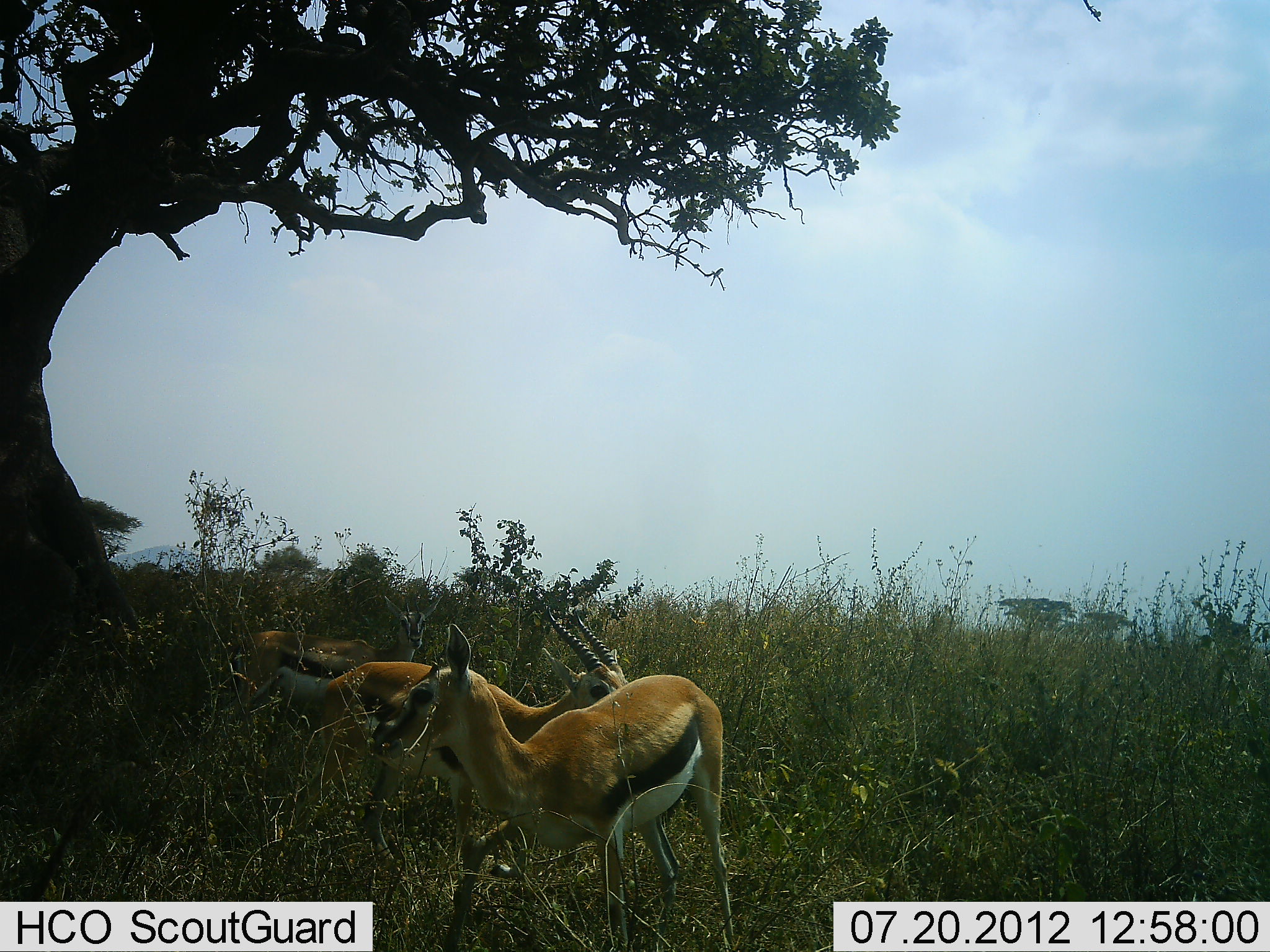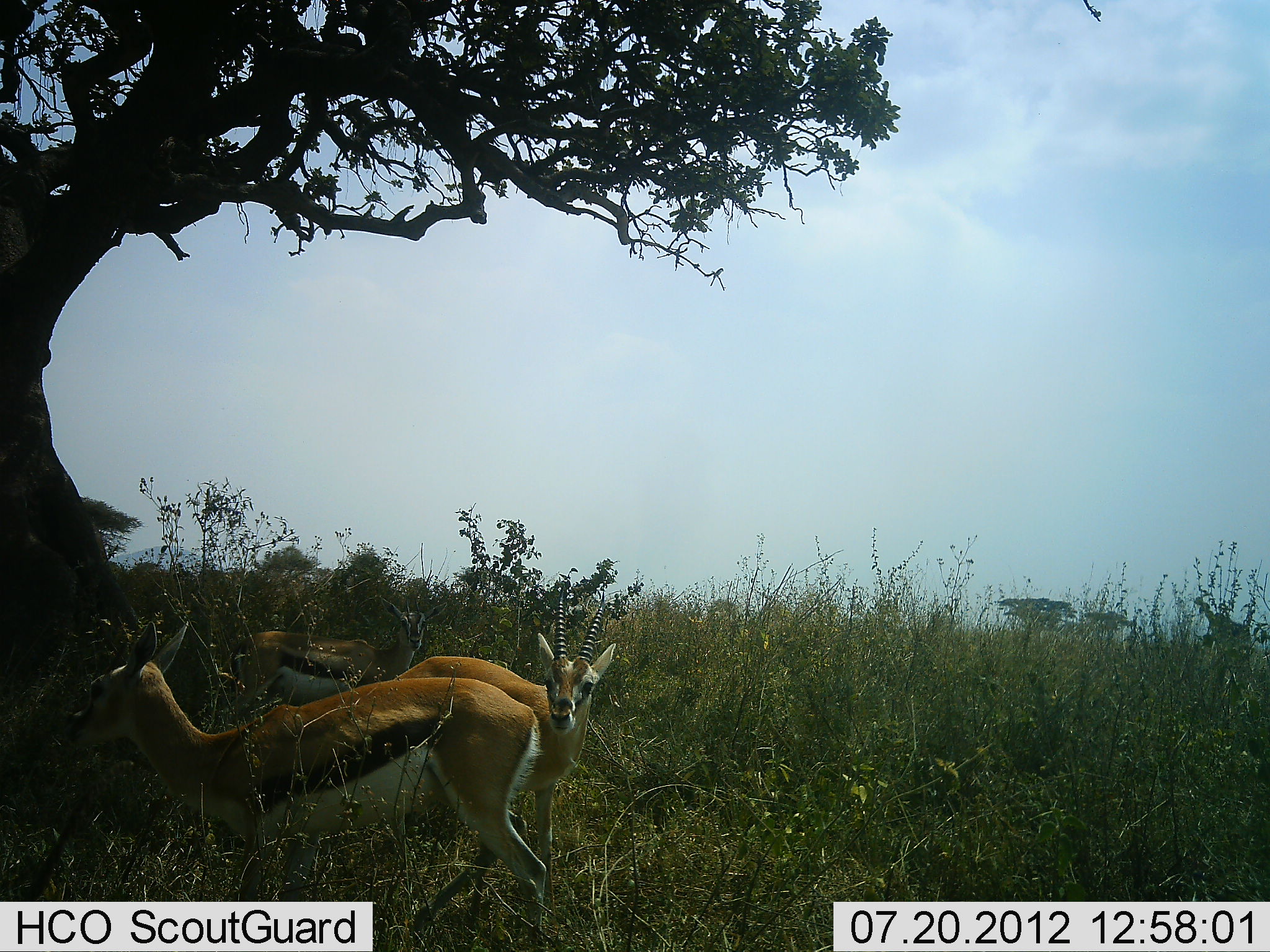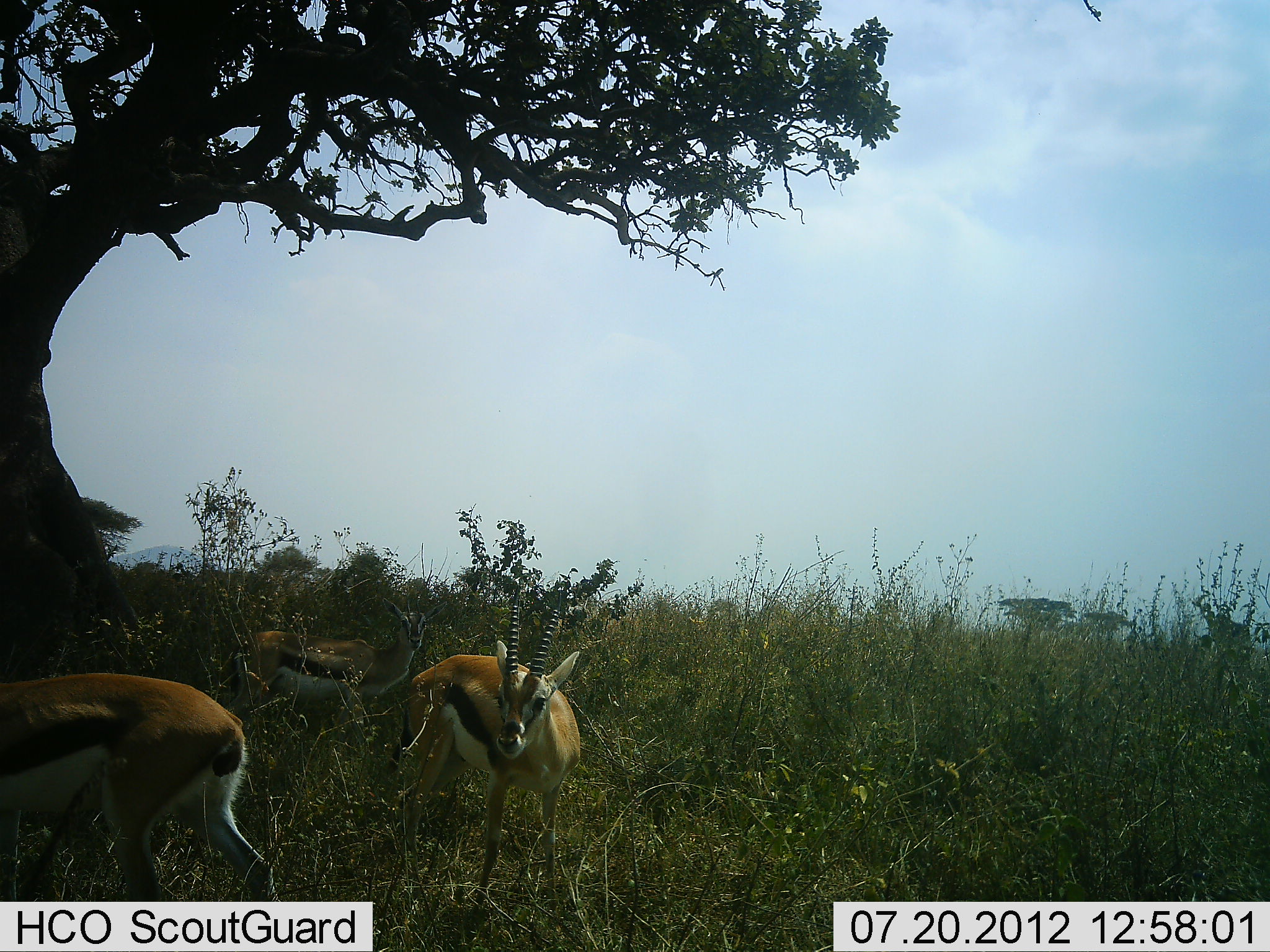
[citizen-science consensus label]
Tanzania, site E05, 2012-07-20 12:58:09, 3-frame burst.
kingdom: Animalia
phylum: Chordata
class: Mammalia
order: Artiodactyla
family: Bovidae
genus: Eudorcas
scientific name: Eudorcas thomsonii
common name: thomson's gazelle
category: gazellethomsons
Gazellethomsons (thomson's gazelle) (Eudorcas thomsonii), count 3. Behavior (volunteer vote fractions): standing 80%, resting 10%, moving 10%, interacting 0%. Young present (vote fraction): 0%. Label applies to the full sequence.